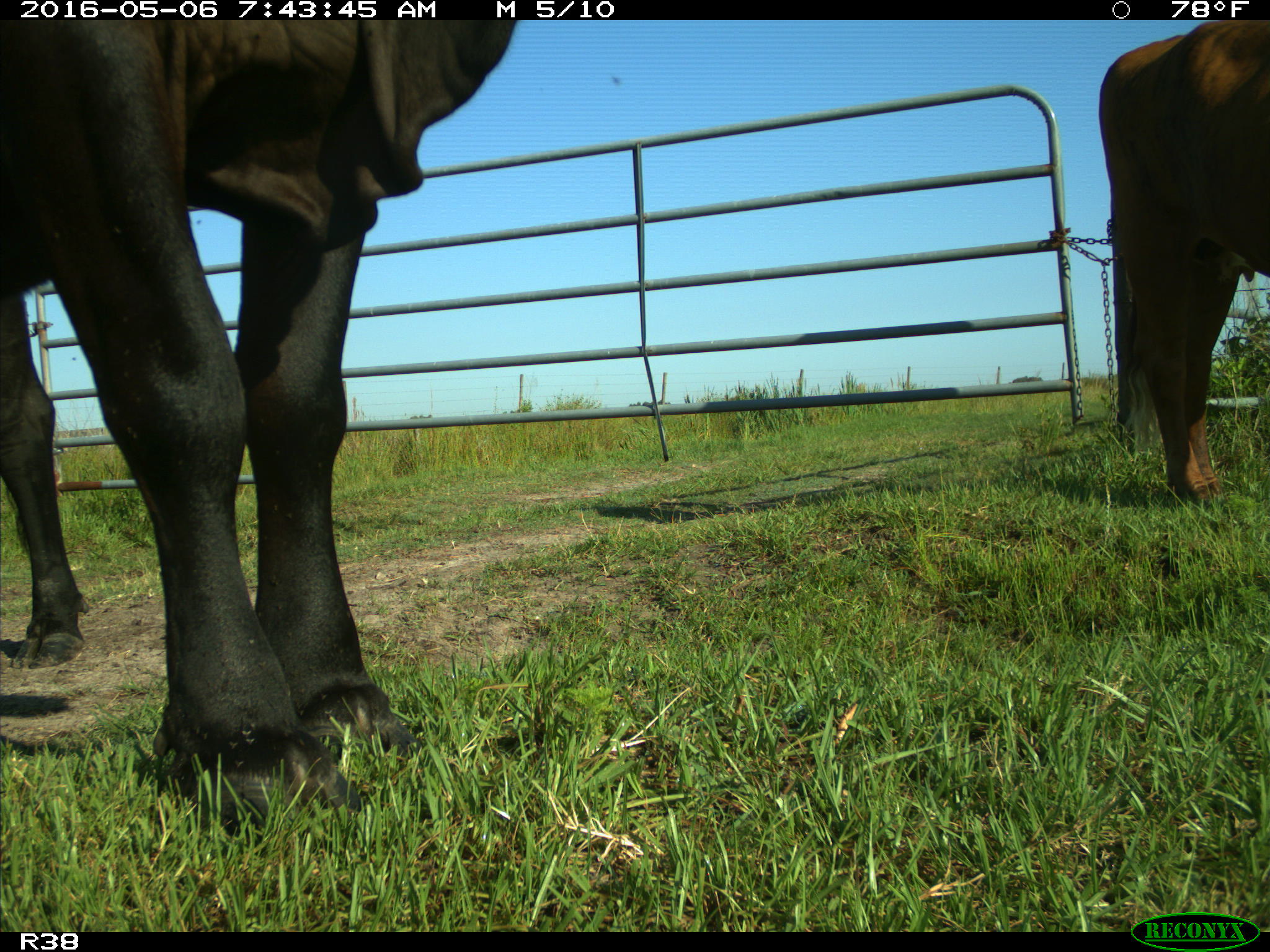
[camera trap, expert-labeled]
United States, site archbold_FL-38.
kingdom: Animalia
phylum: Chordata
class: Mammalia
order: Artiodactyla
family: Bovidae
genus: Bos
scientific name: Bos taurus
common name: domestic cow